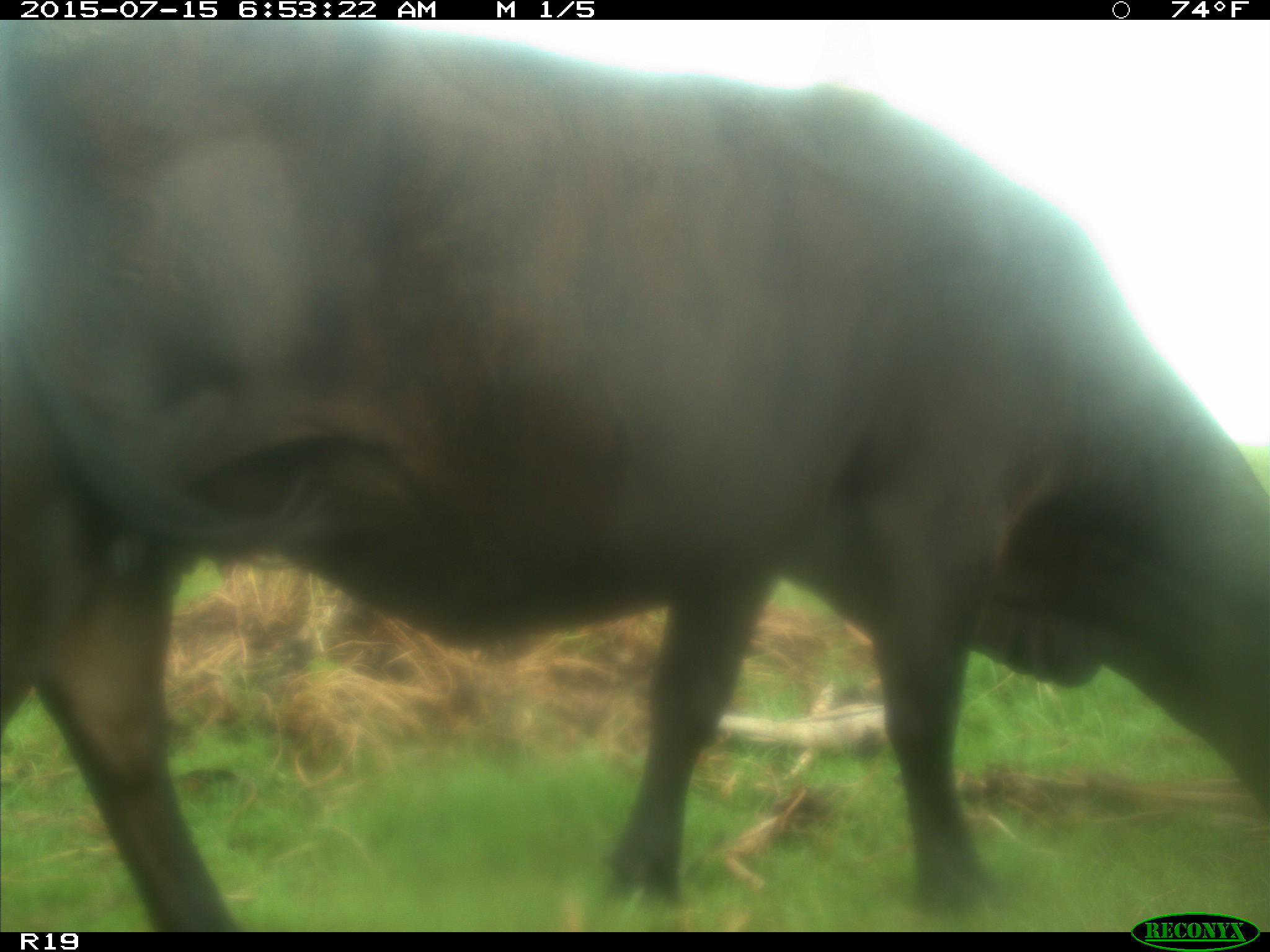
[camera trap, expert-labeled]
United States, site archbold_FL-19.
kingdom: Animalia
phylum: Chordata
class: Mammalia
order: Artiodactyla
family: Bovidae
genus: Bos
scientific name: Bos taurus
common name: domestic cow